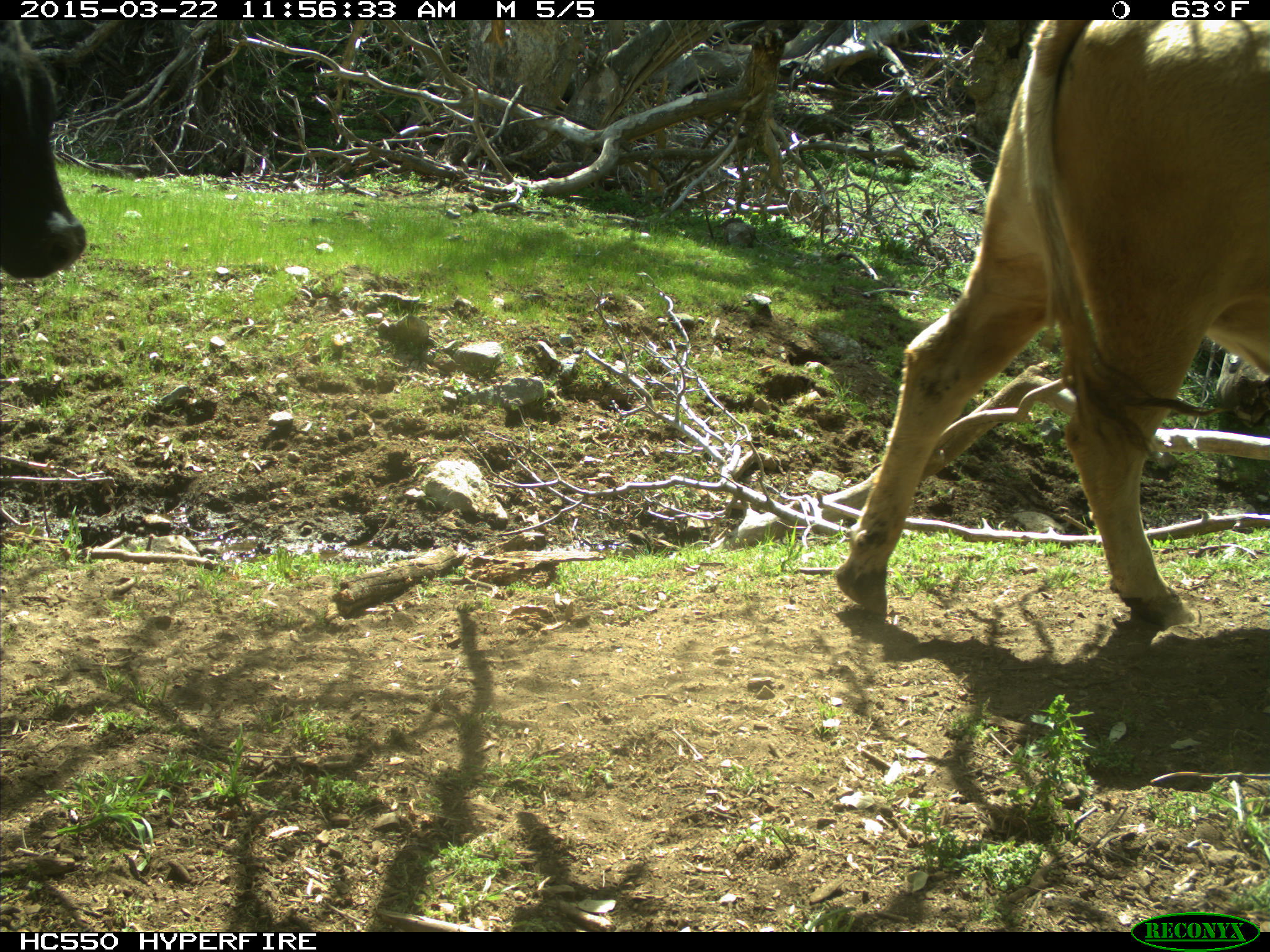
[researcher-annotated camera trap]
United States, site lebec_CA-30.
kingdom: Animalia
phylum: Chordata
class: Mammalia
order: Artiodactyla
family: Bovidae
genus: Bos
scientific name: Bos taurus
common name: domestic cow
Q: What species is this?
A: Bos taurus (domestic cow).